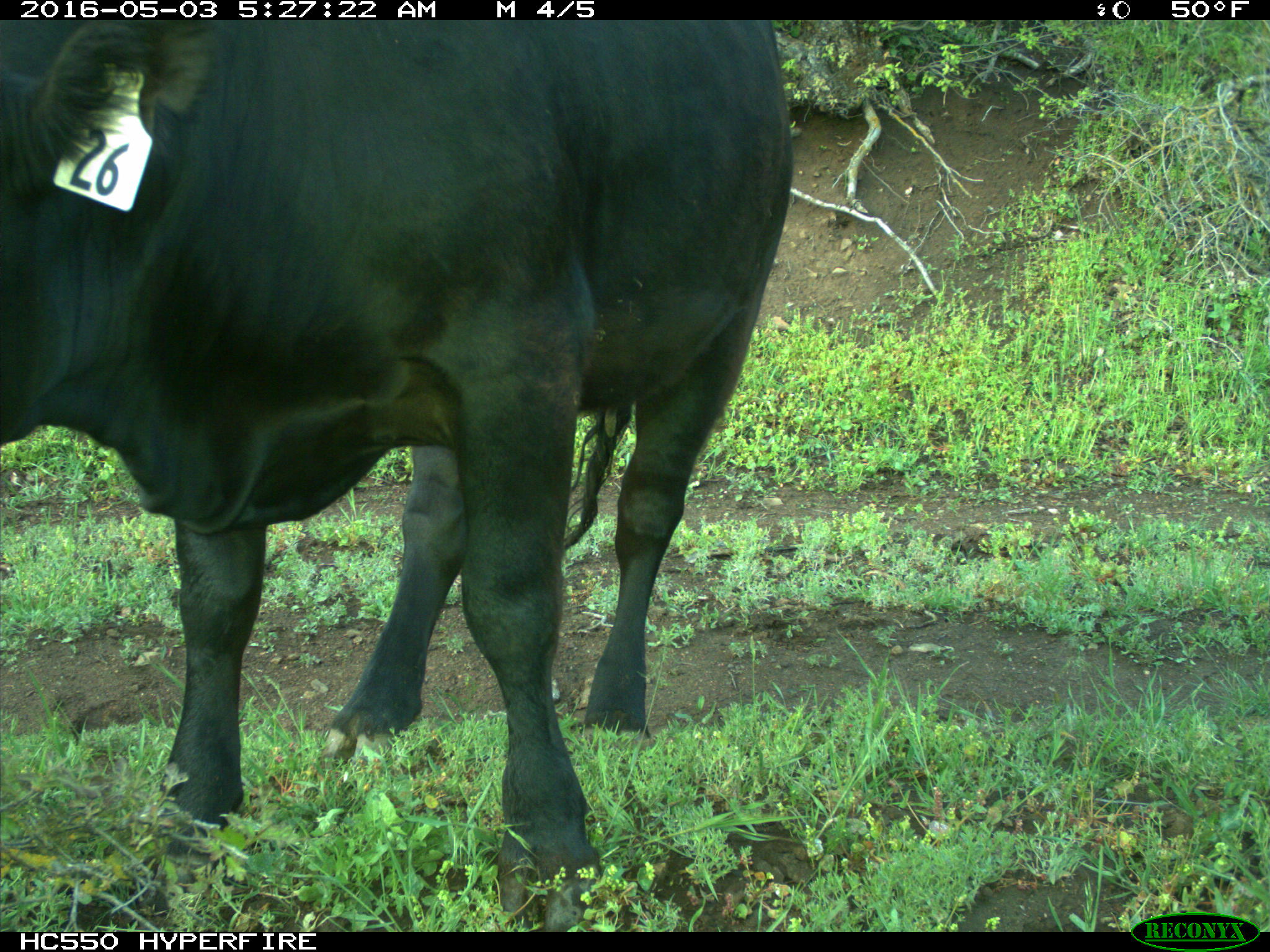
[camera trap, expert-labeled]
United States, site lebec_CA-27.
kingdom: Animalia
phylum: Chordata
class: Mammalia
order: Artiodactyla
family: Bovidae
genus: Bos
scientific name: Bos taurus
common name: domestic cow